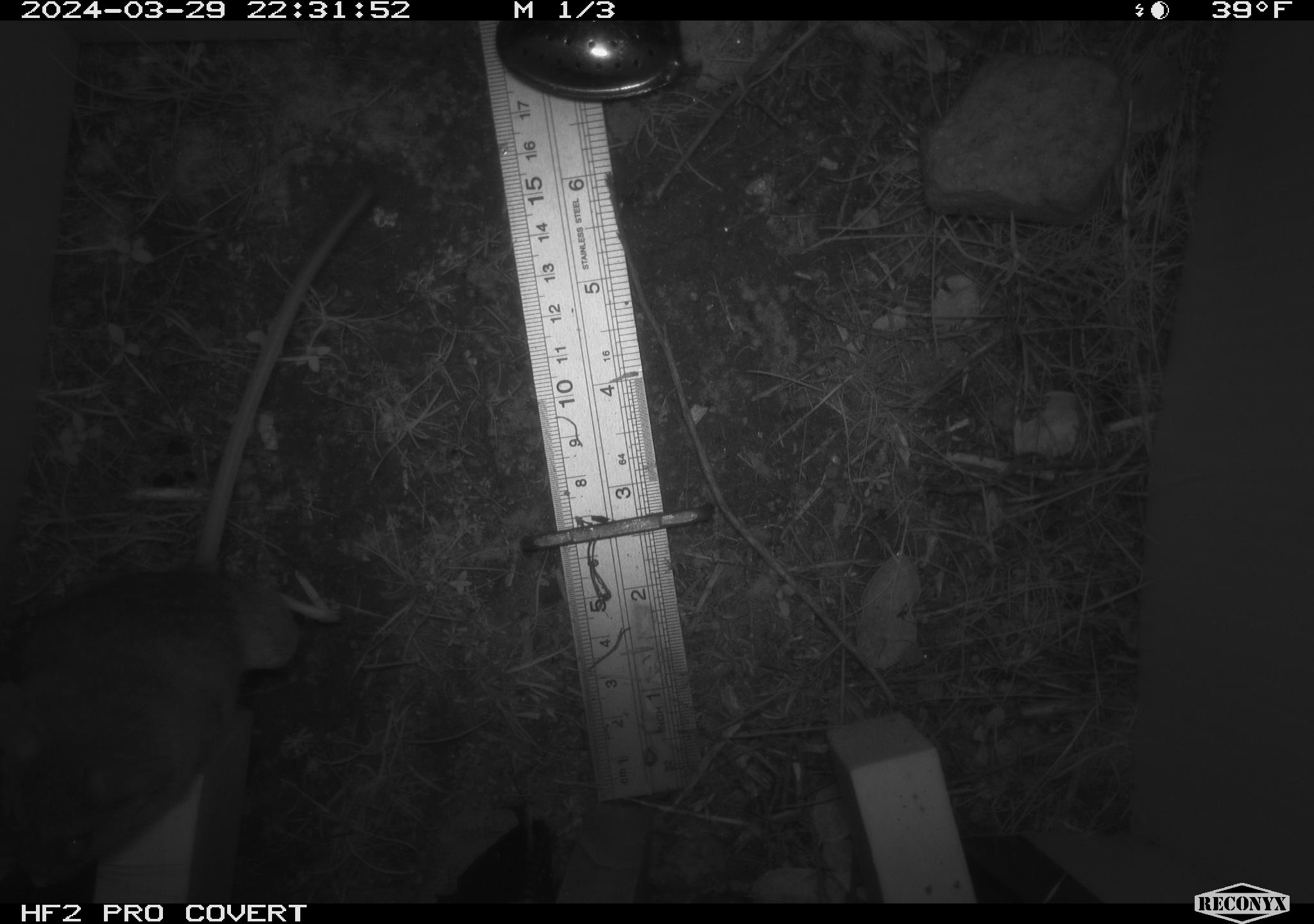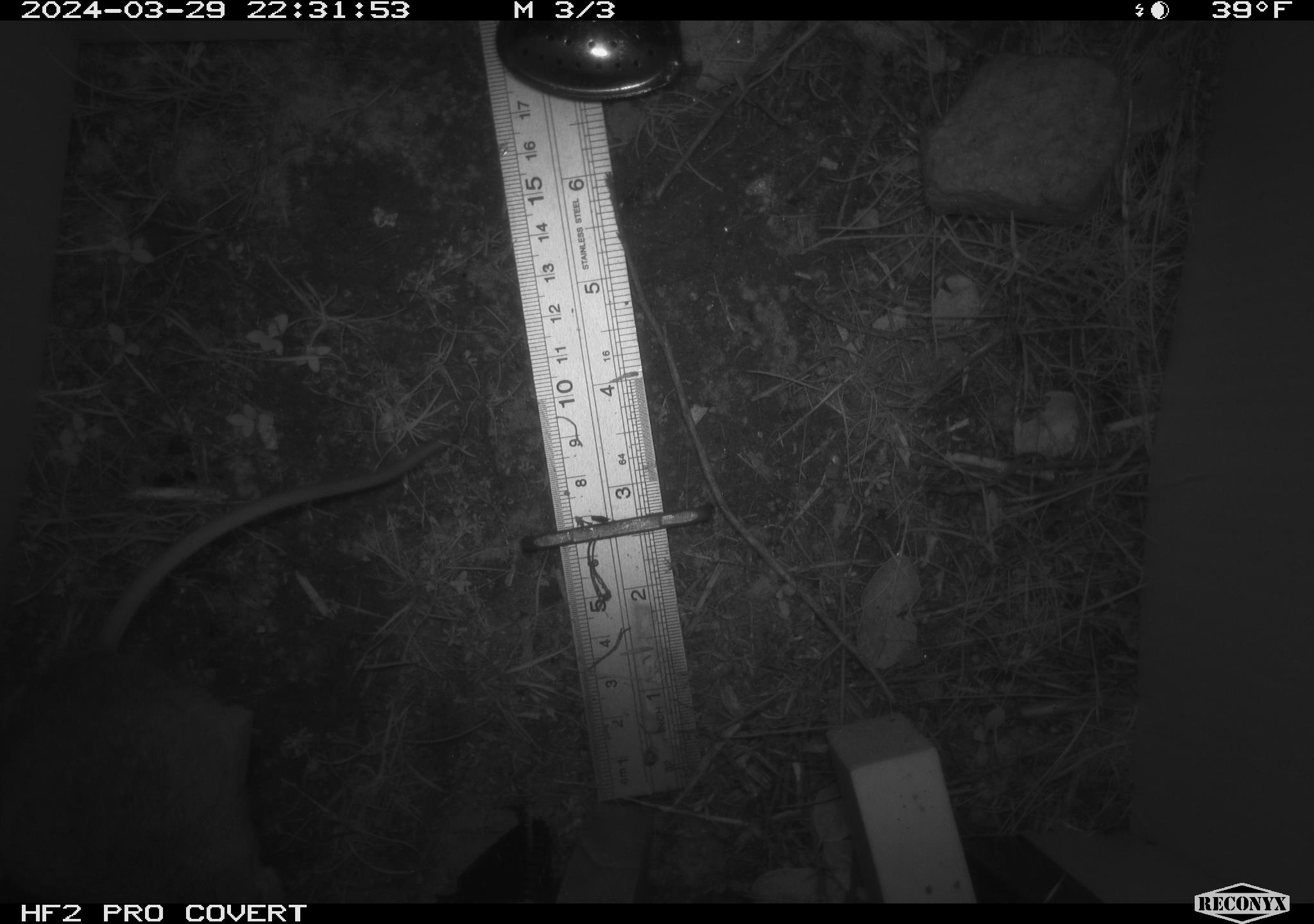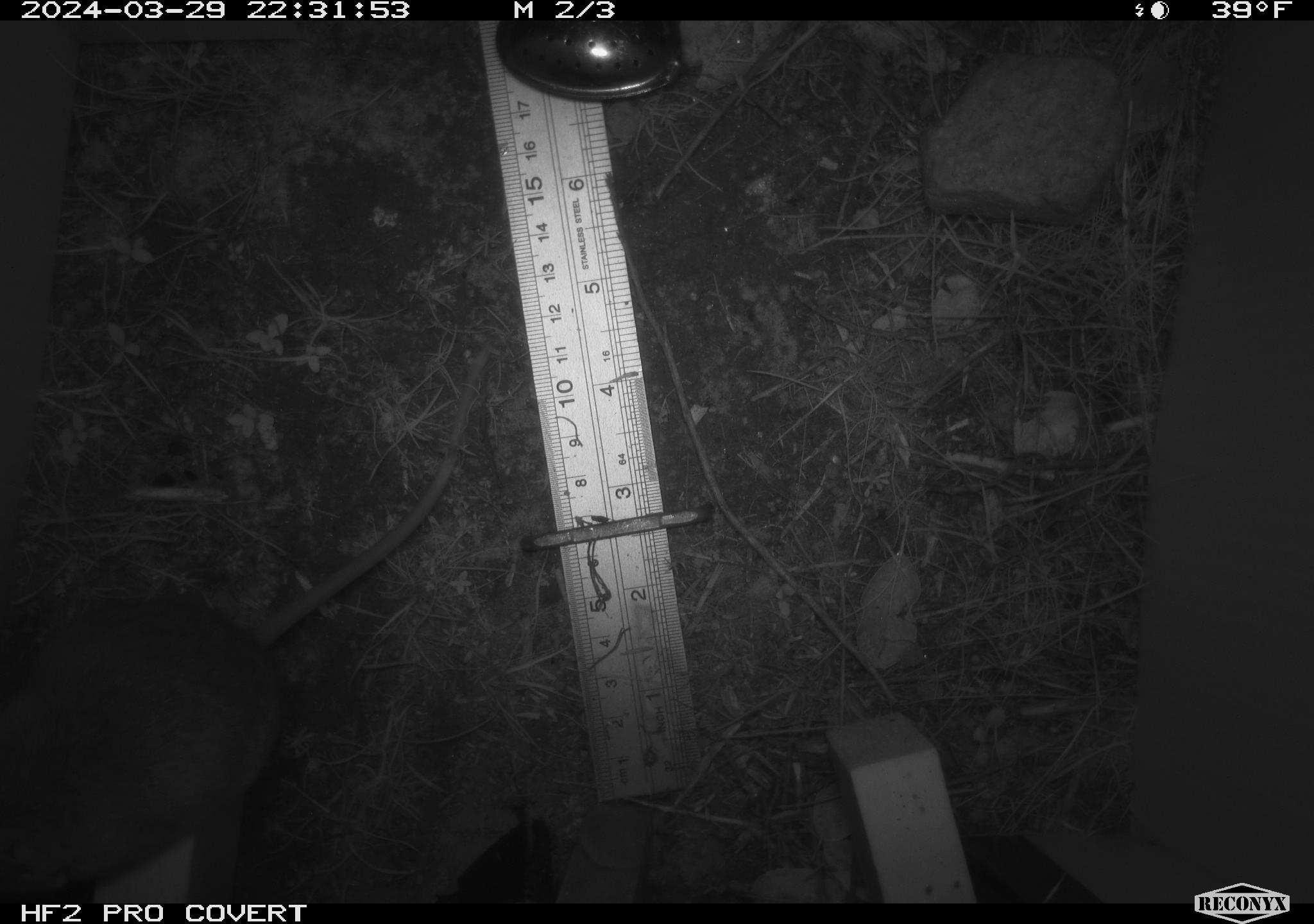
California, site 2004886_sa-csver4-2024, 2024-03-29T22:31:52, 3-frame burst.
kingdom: Animalia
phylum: Chordata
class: Mammalia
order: Rodentia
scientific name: Rodentia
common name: mouse species